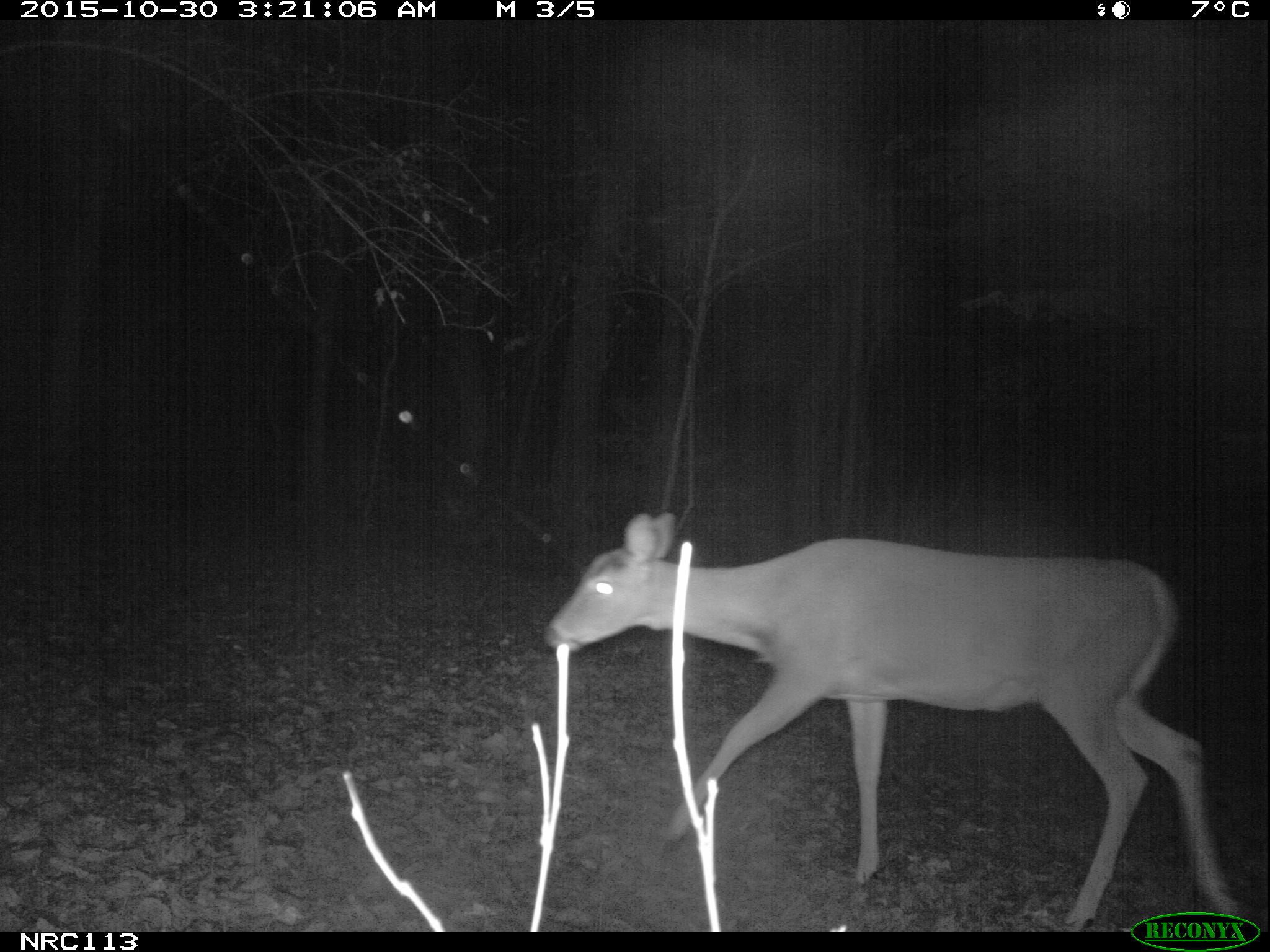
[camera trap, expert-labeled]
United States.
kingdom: Animalia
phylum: Chordata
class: Mammalia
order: Artiodactyla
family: Cervidae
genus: Odocoileus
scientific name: Odocoileus virginianus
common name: white-tailed deer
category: White Tailed Deer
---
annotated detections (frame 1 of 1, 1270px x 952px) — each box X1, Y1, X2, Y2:
White Tailed Deer: 536, 502, 1248, 925